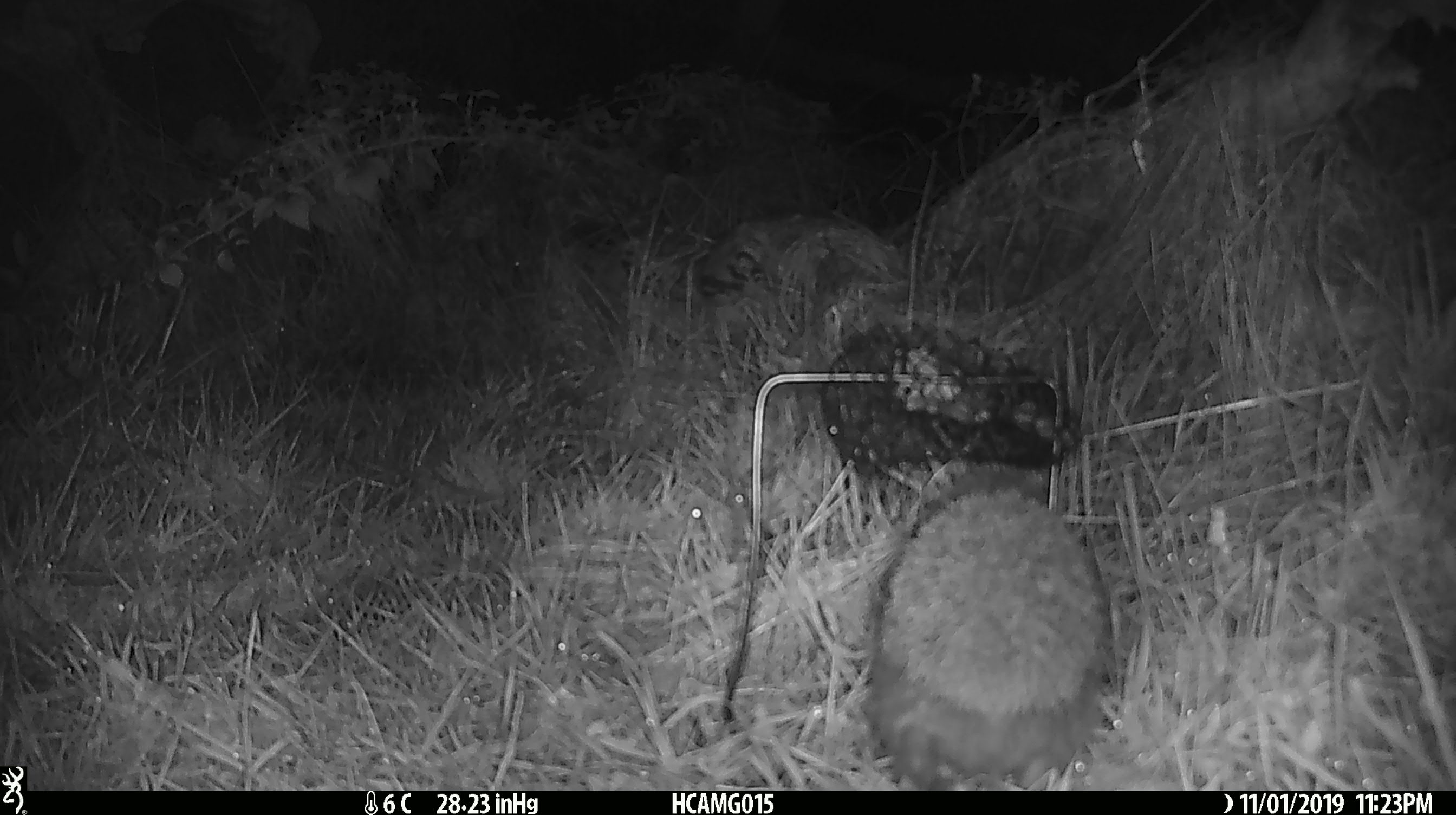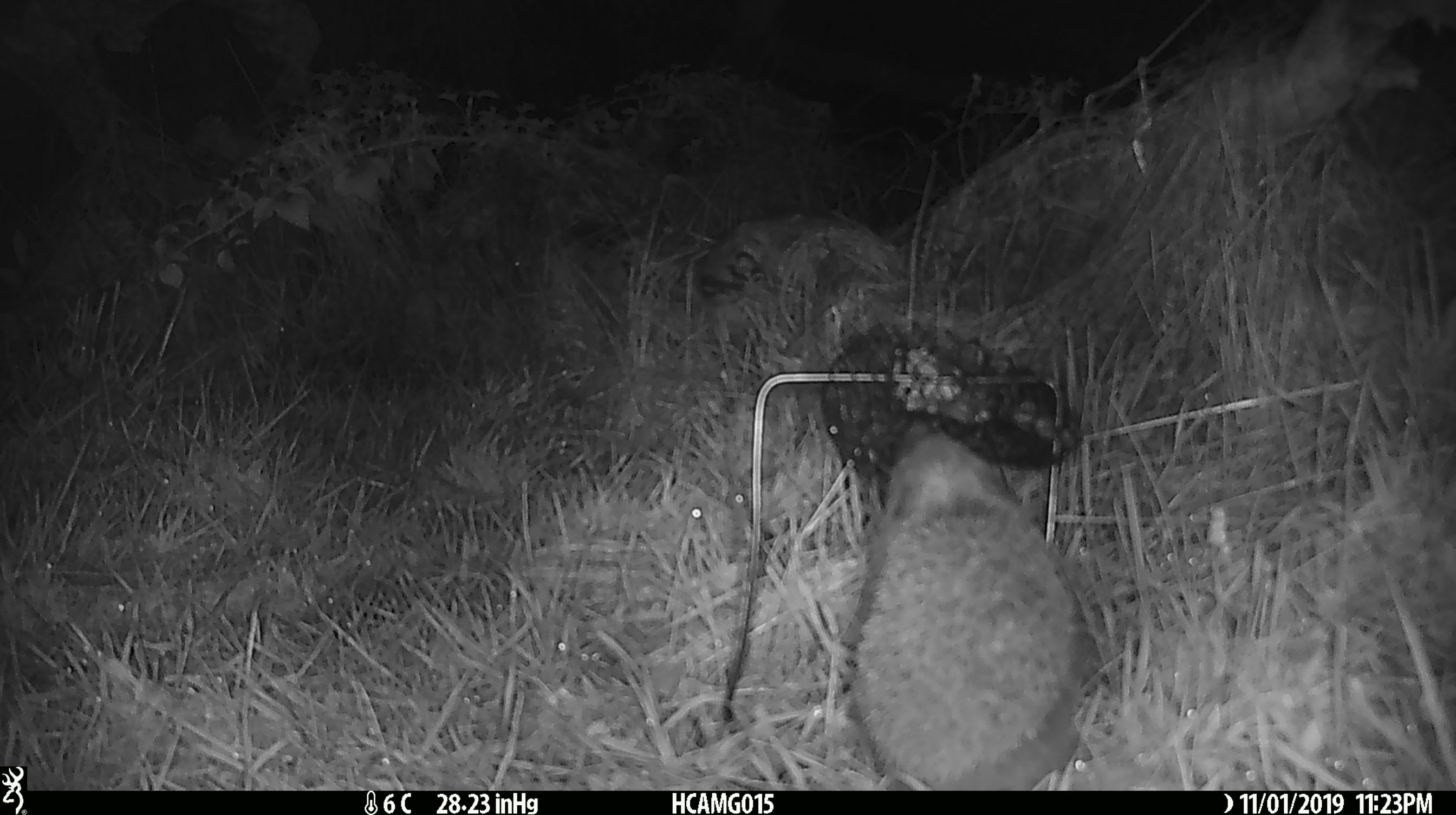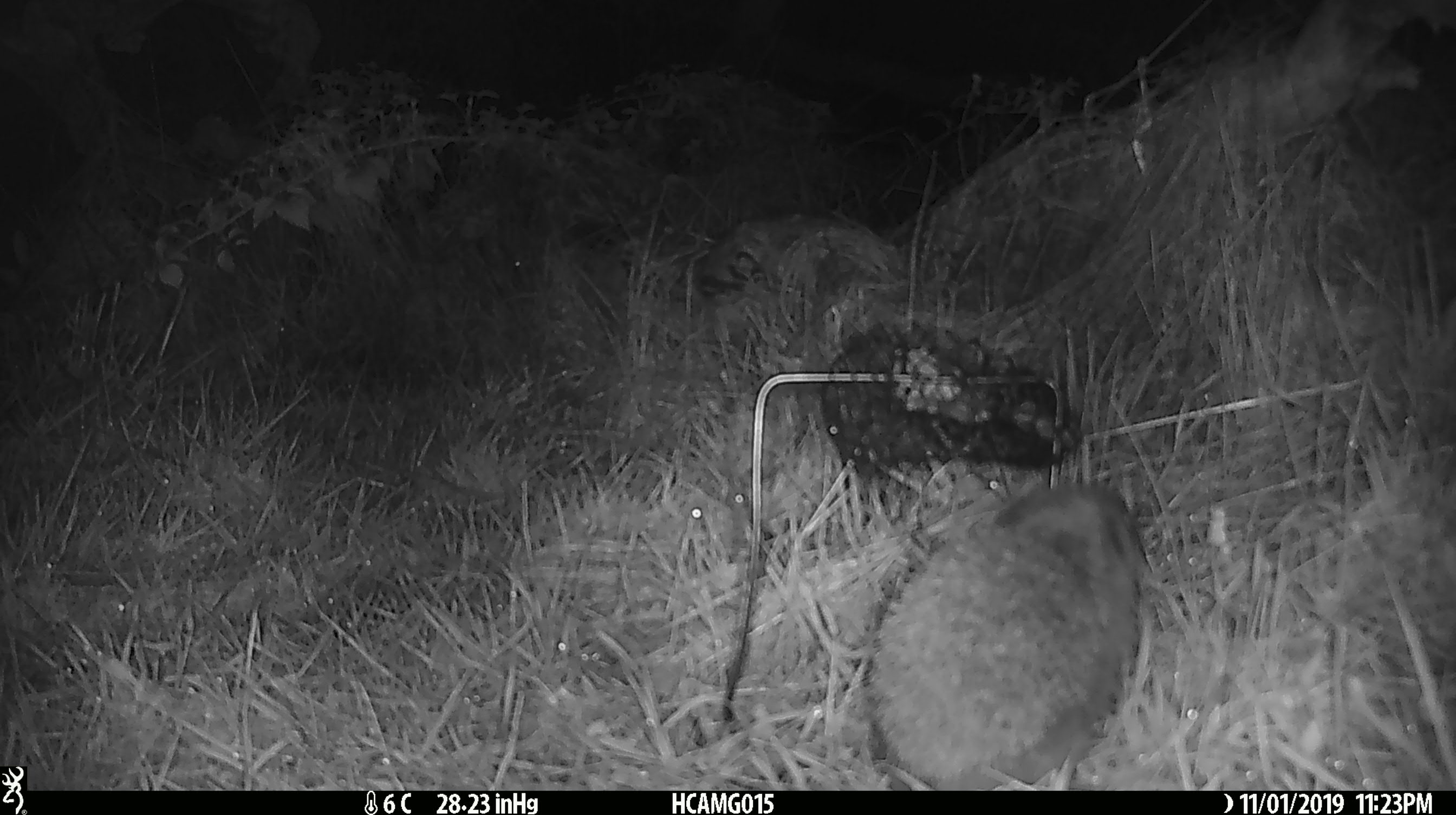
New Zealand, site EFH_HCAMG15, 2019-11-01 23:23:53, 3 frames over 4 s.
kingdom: Animalia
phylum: Chordata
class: Mammalia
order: Eulipotyphla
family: Erinaceidae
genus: Erinaceus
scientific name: Erinaceus europaeus europaeus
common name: european hedgehog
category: hedgehog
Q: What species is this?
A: Hedgehog (european hedgehog) (Erinaceus europaeus europaeus).